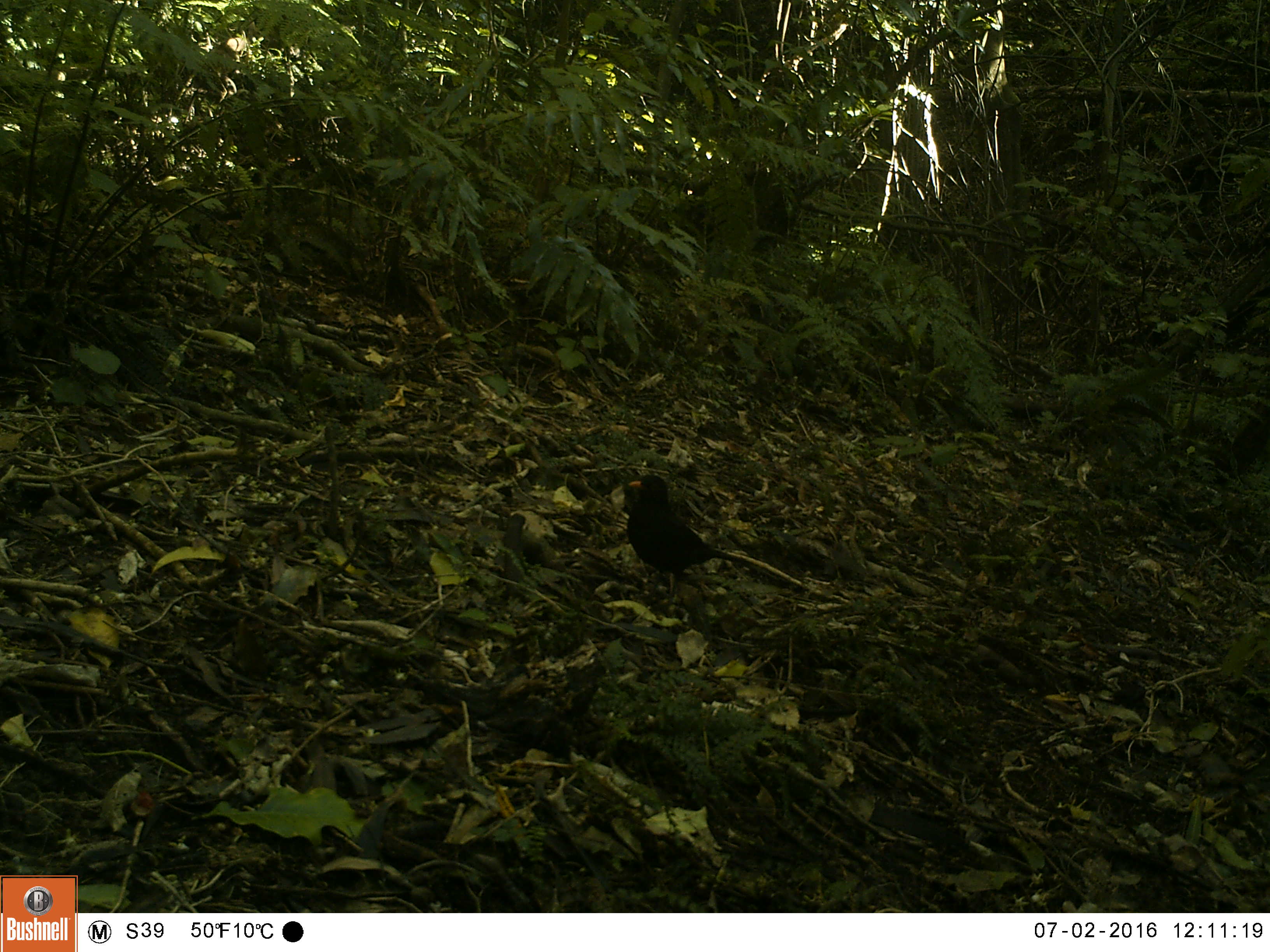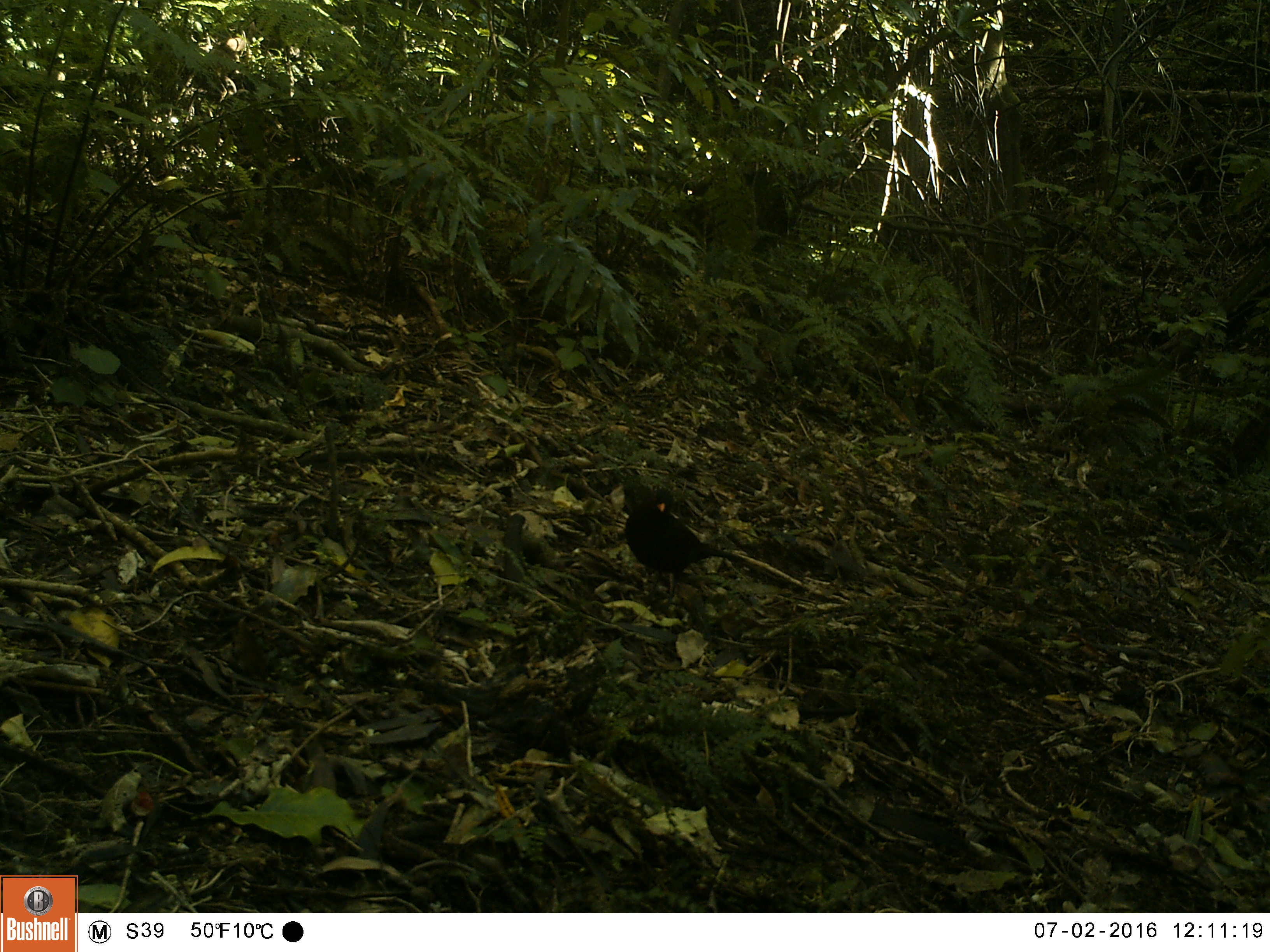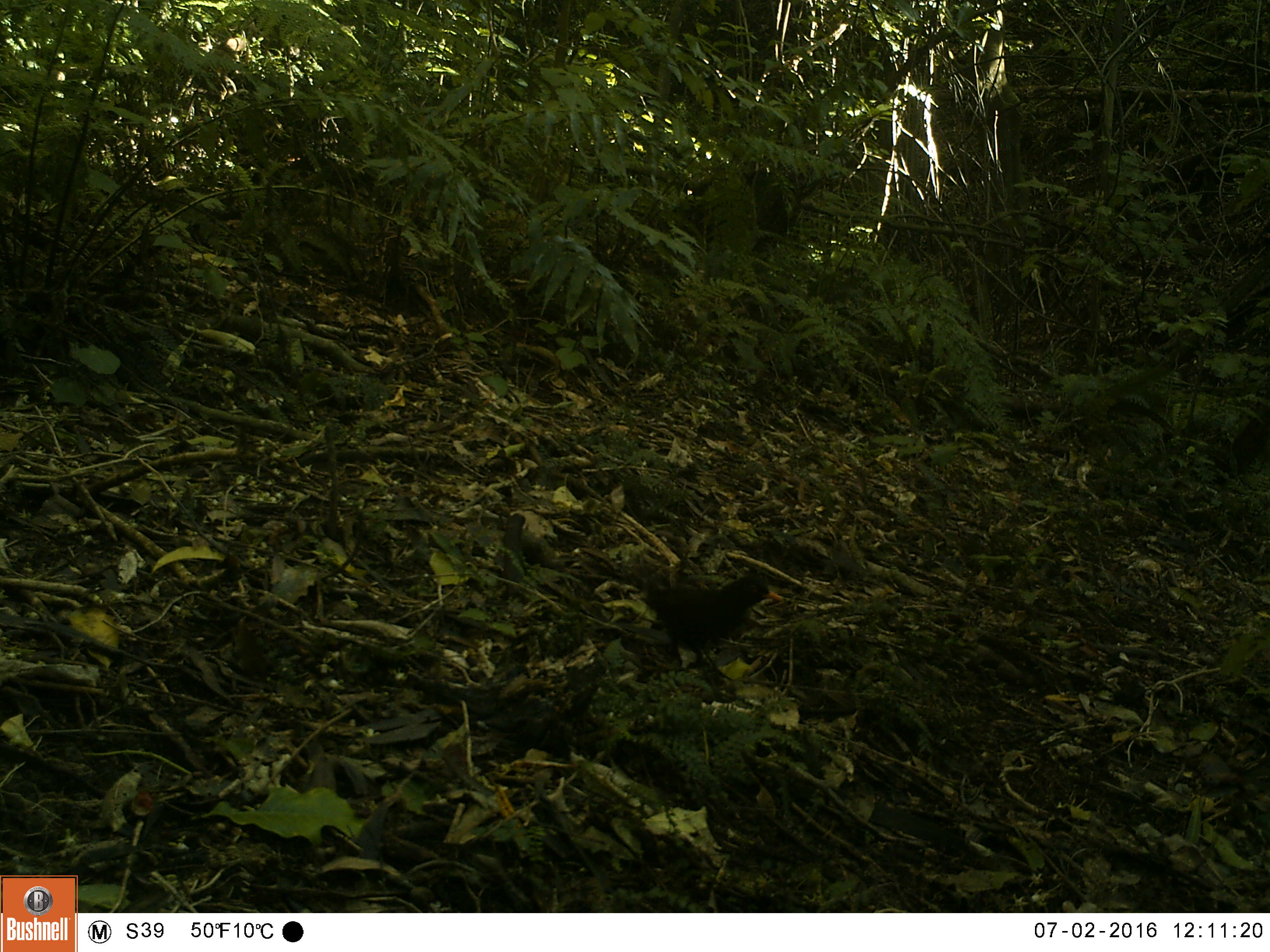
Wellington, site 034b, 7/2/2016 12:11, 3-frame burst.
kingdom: Animalia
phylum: Chordata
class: Aves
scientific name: Aves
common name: bird